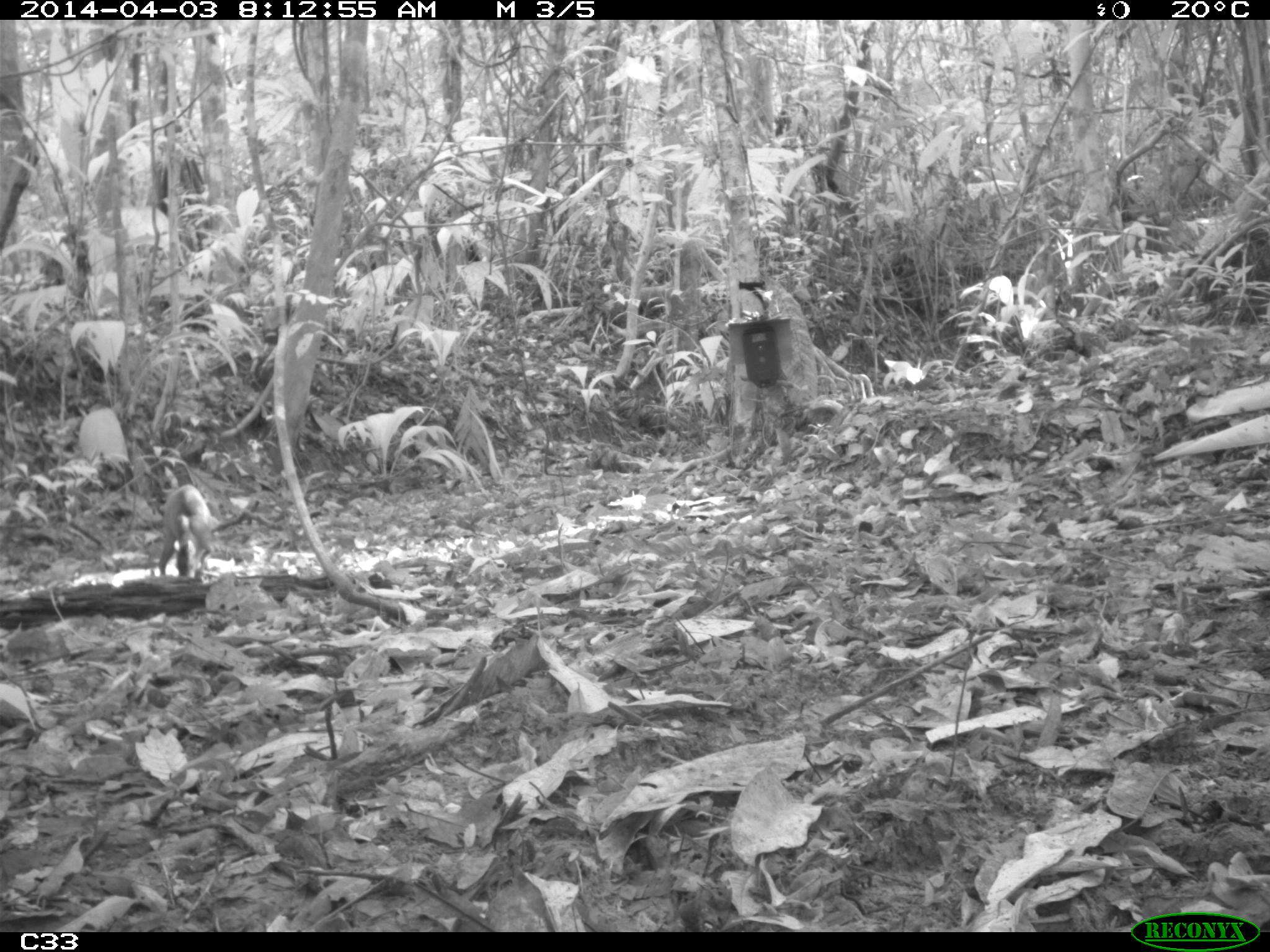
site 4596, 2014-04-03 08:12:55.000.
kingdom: Animalia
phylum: Chordata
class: Mammalia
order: Rodentia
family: Dasyproctidae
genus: Dasyprocta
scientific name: Dasyprocta leporina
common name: red-rumped agouti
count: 1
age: adult